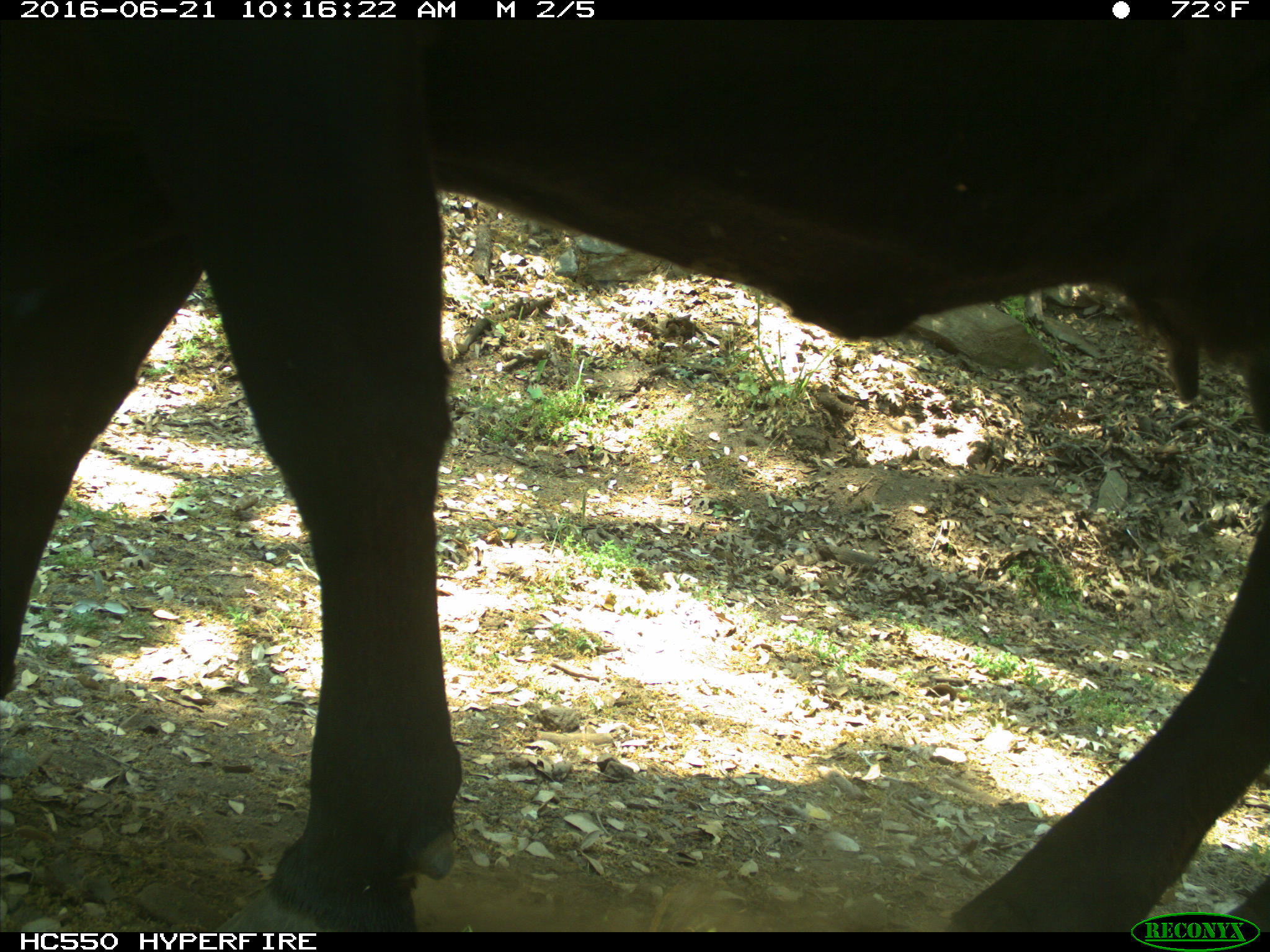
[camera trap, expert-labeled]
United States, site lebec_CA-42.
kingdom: Animalia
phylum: Chordata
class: Mammalia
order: Artiodactyla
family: Bovidae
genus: Bos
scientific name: Bos taurus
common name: domestic cow